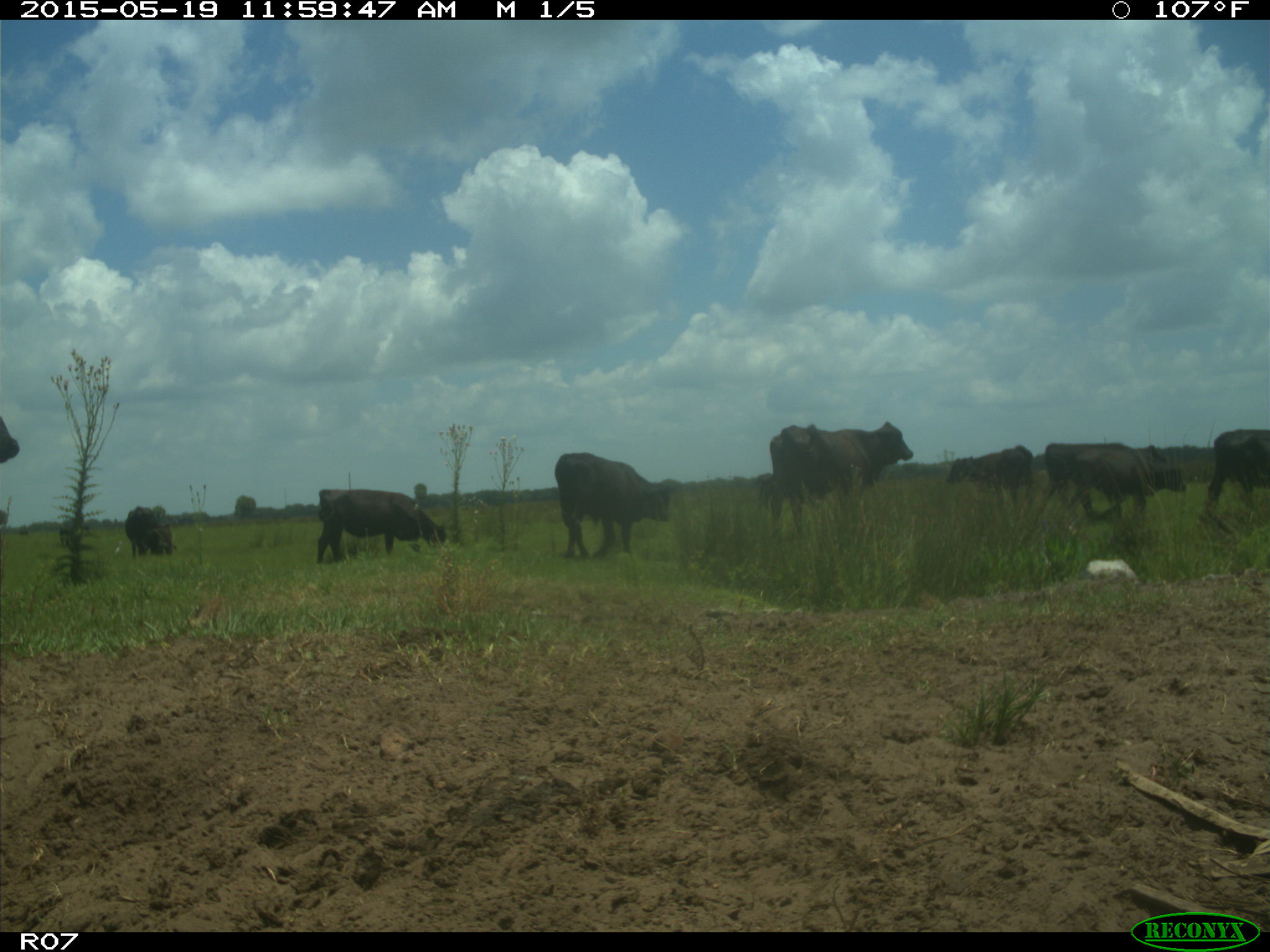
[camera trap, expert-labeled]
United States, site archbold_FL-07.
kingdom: Animalia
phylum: Chordata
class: Mammalia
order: Artiodactyla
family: Bovidae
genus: Bos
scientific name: Bos taurus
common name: domestic cow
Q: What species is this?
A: Bos taurus (domestic cow).